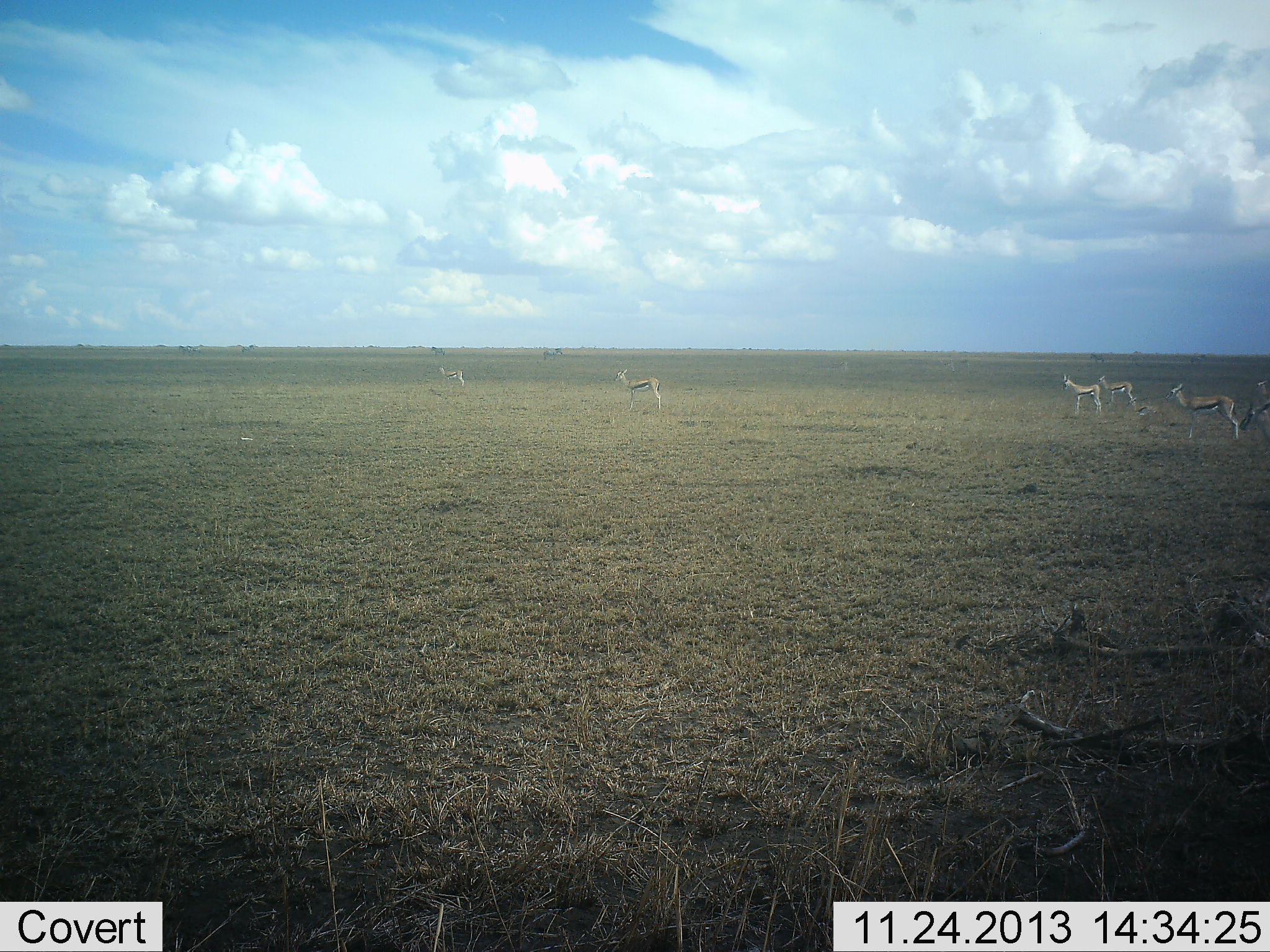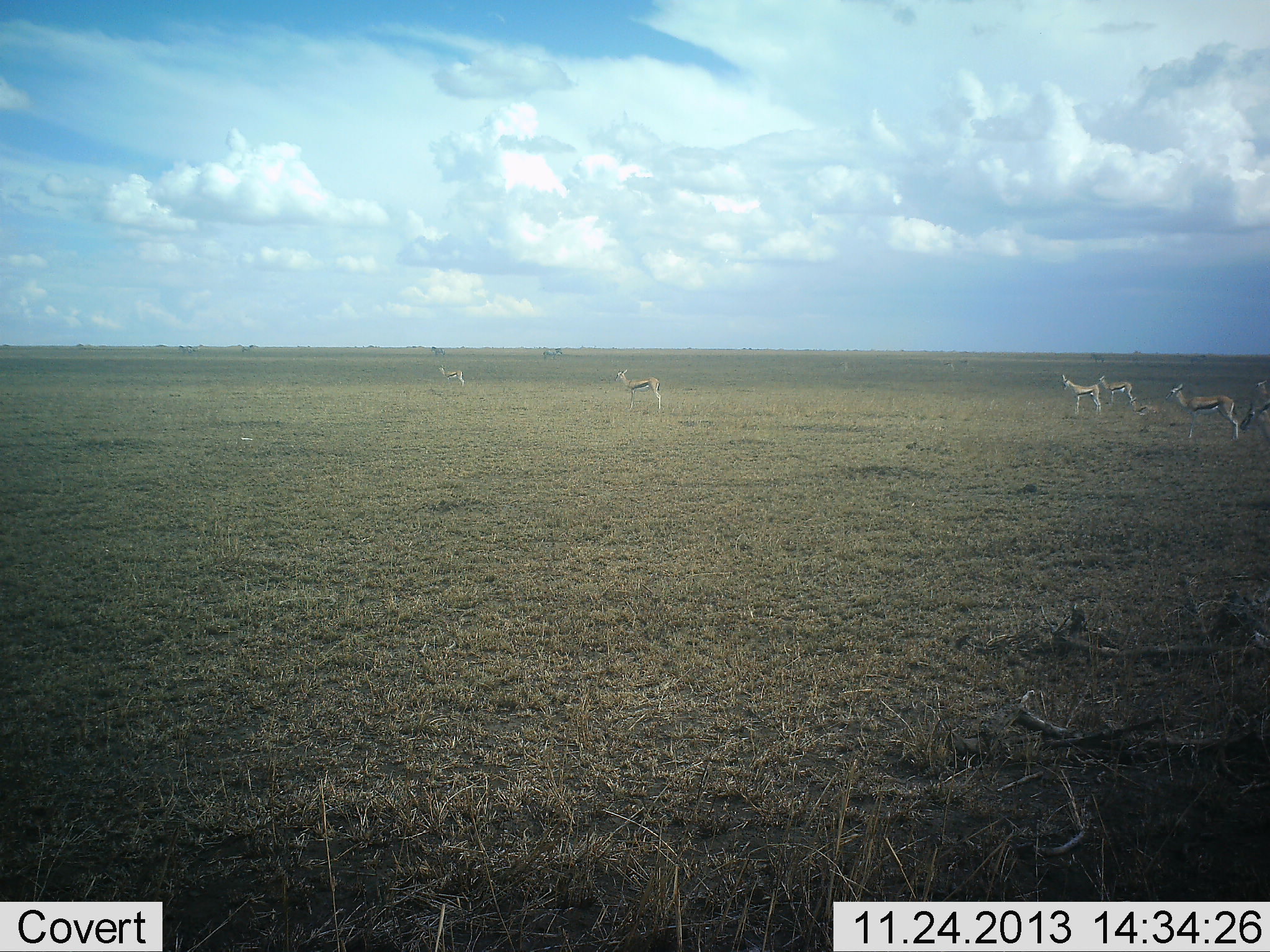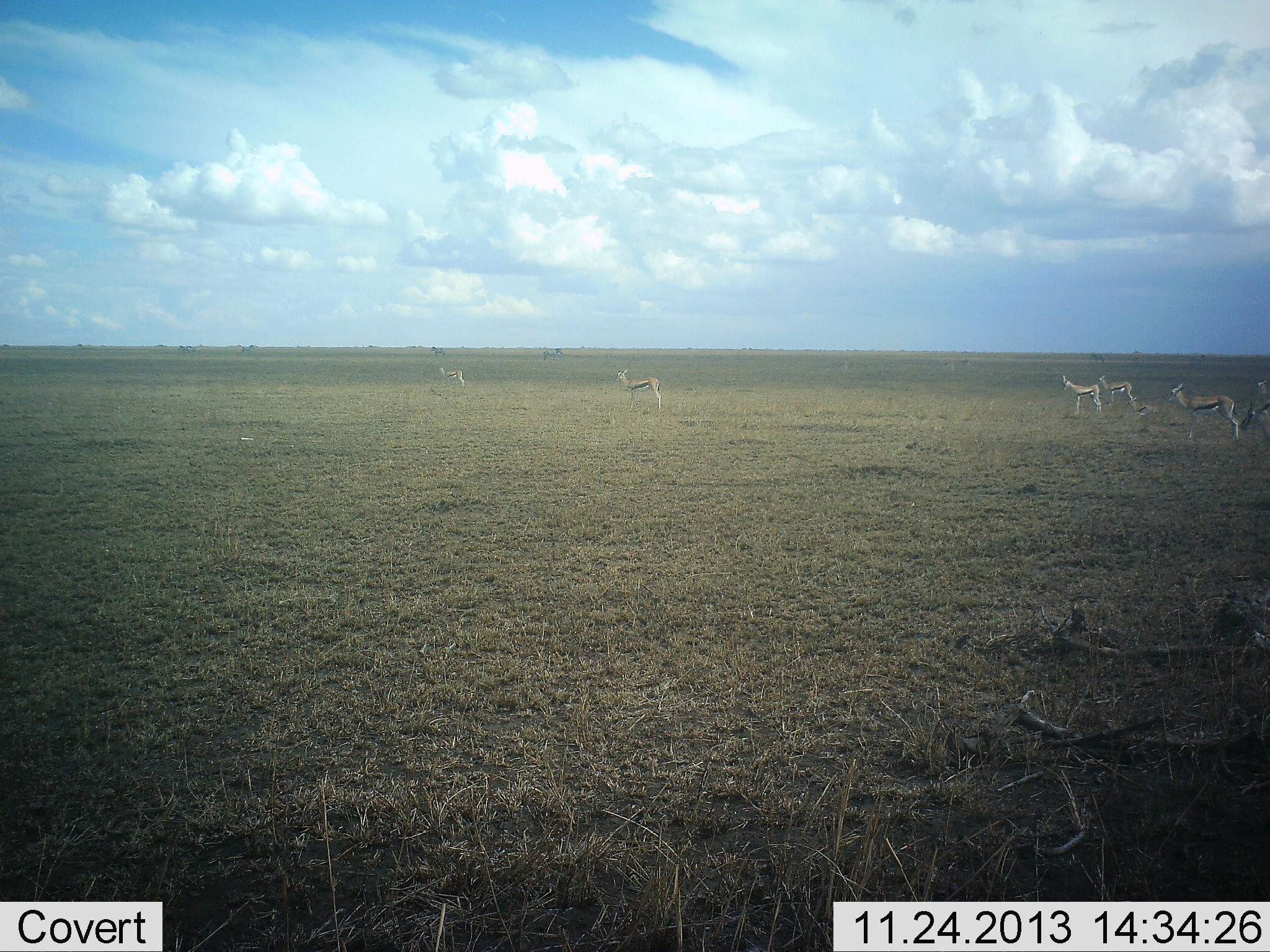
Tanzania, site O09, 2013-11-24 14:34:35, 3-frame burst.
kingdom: Animalia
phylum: Chordata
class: Mammalia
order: Artiodactyla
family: Bovidae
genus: Eudorcas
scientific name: Eudorcas thomsonii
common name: thomson's gazelle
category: gazellethomsons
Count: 6.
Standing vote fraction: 100%.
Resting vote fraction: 9%.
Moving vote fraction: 0%.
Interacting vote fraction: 0%.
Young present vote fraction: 0%.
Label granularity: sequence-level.